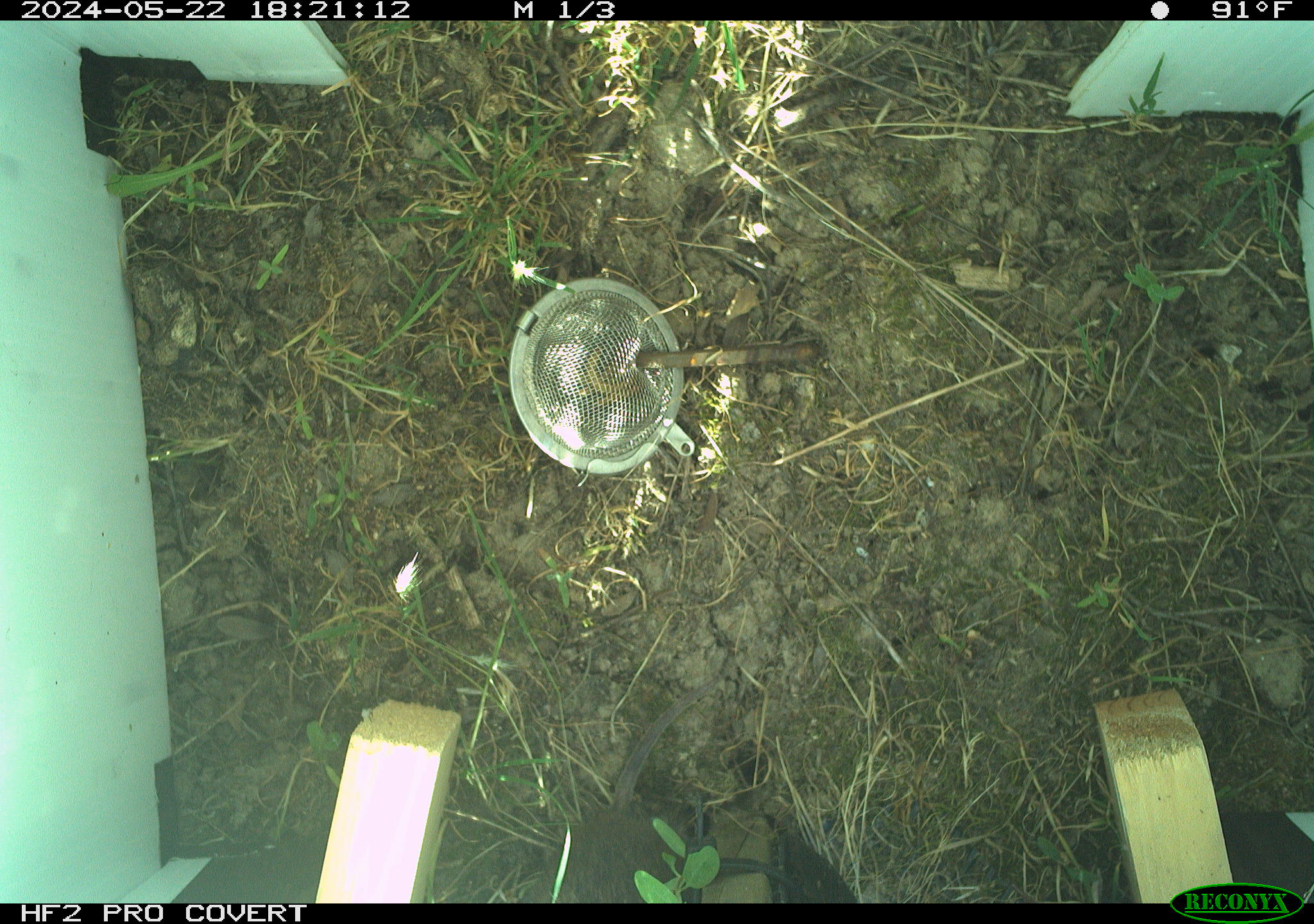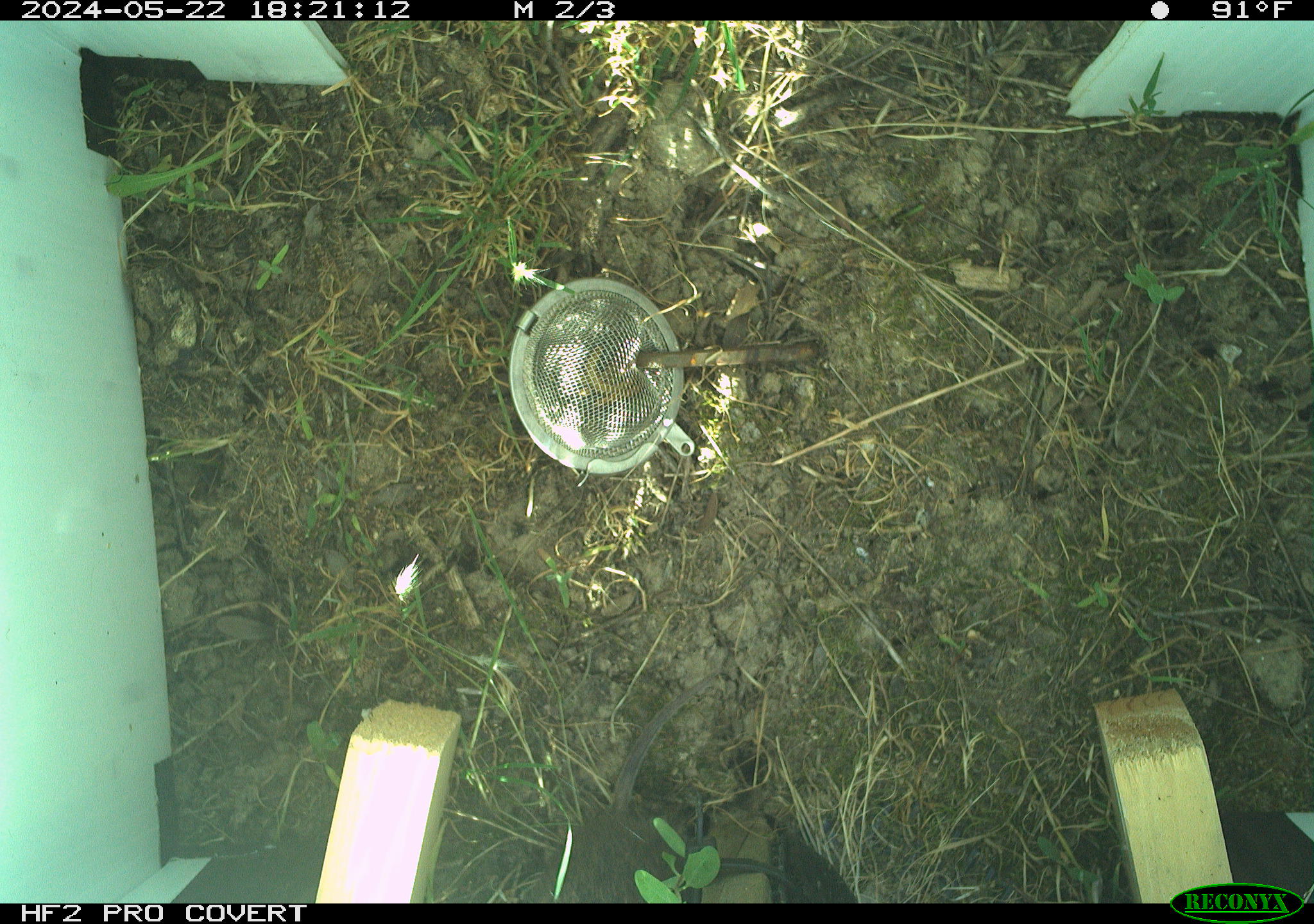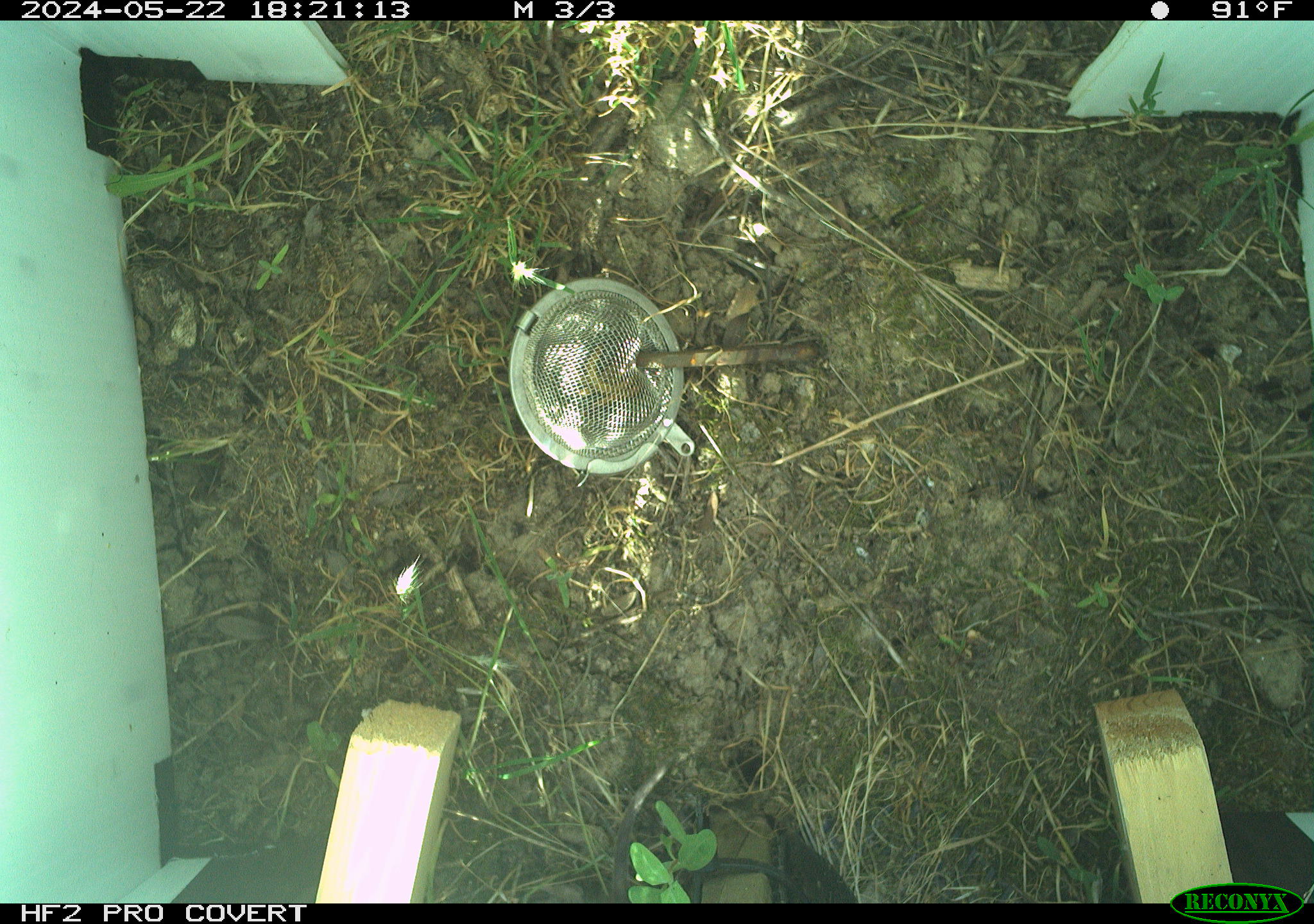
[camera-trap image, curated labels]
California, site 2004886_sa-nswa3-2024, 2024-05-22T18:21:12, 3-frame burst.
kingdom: Animalia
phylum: Chordata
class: Mammalia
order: Rodentia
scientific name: Rodentia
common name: rodent